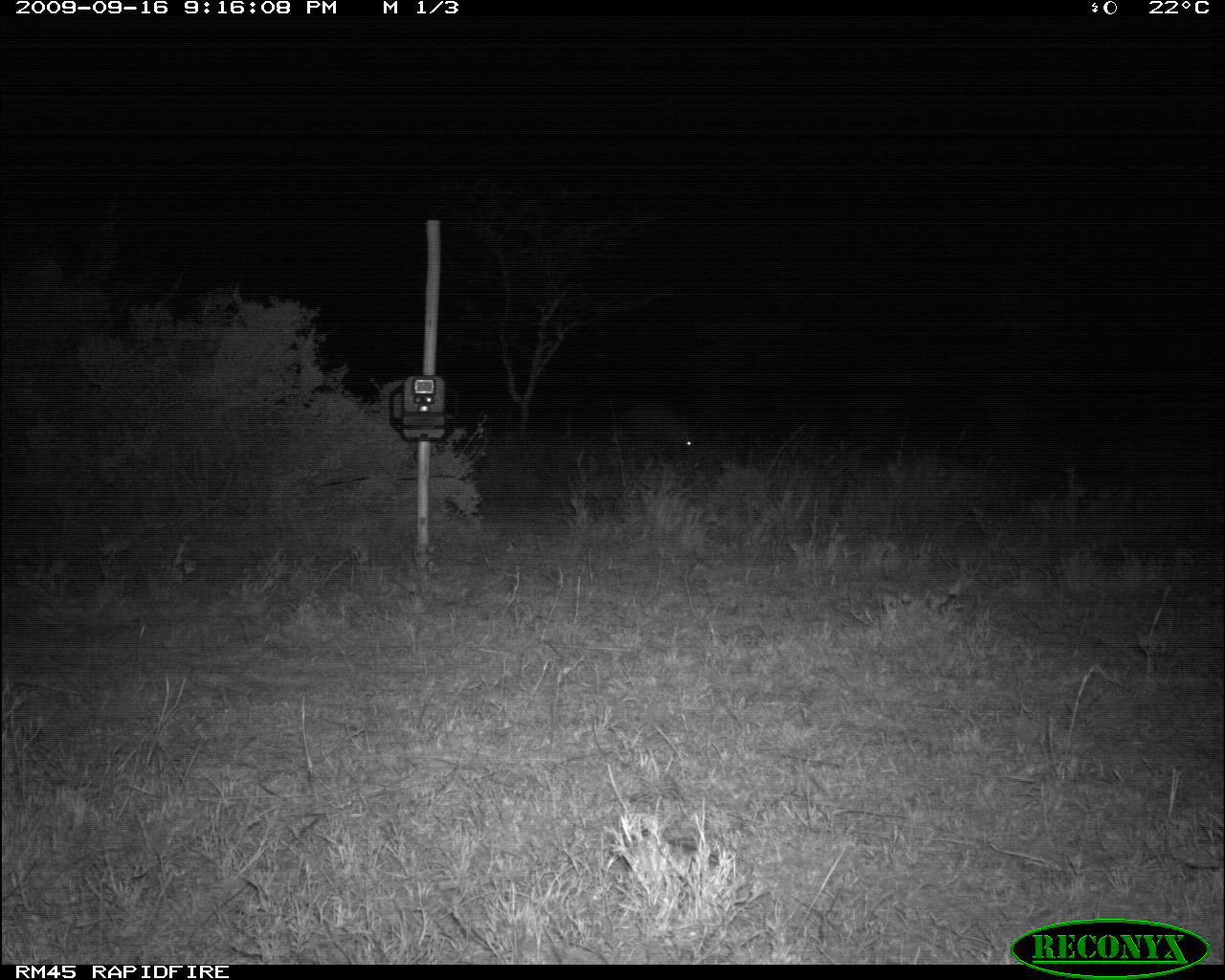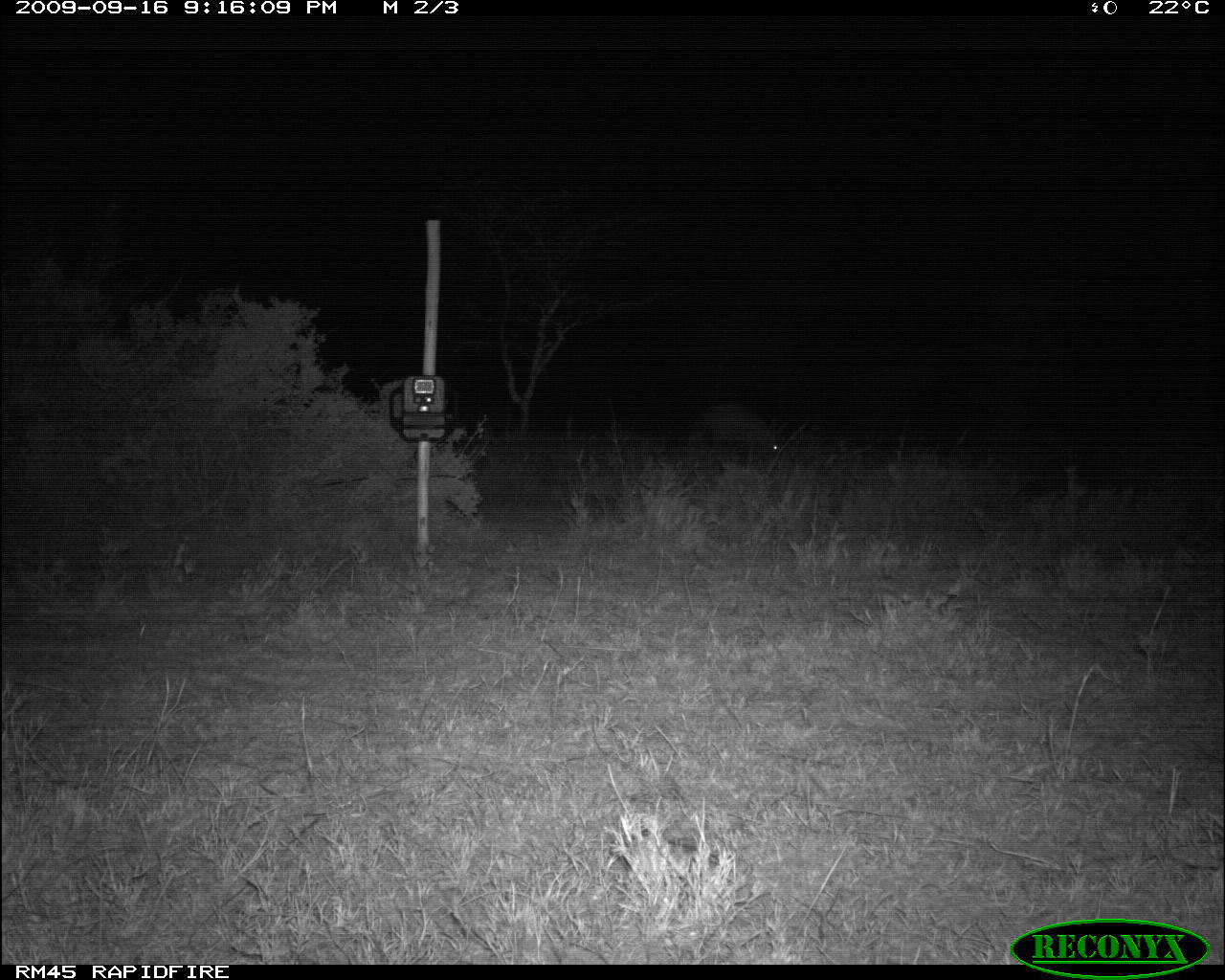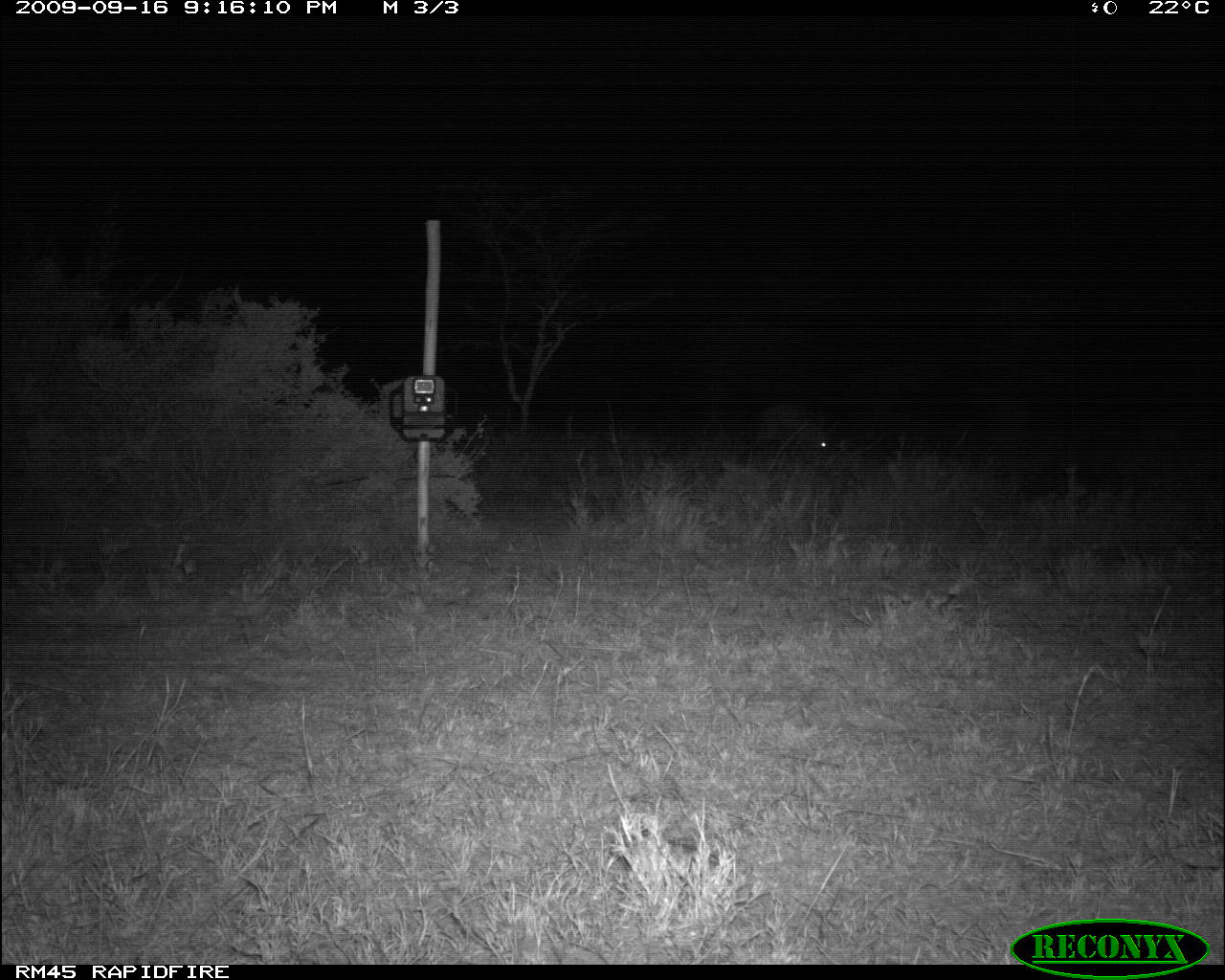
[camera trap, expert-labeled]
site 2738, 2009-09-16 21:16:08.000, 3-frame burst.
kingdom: Animalia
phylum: Chordata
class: Mammalia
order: Tubulidentata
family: Orycteropodidae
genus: Orycteropus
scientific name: Orycteropus afer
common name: aardvark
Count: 1.